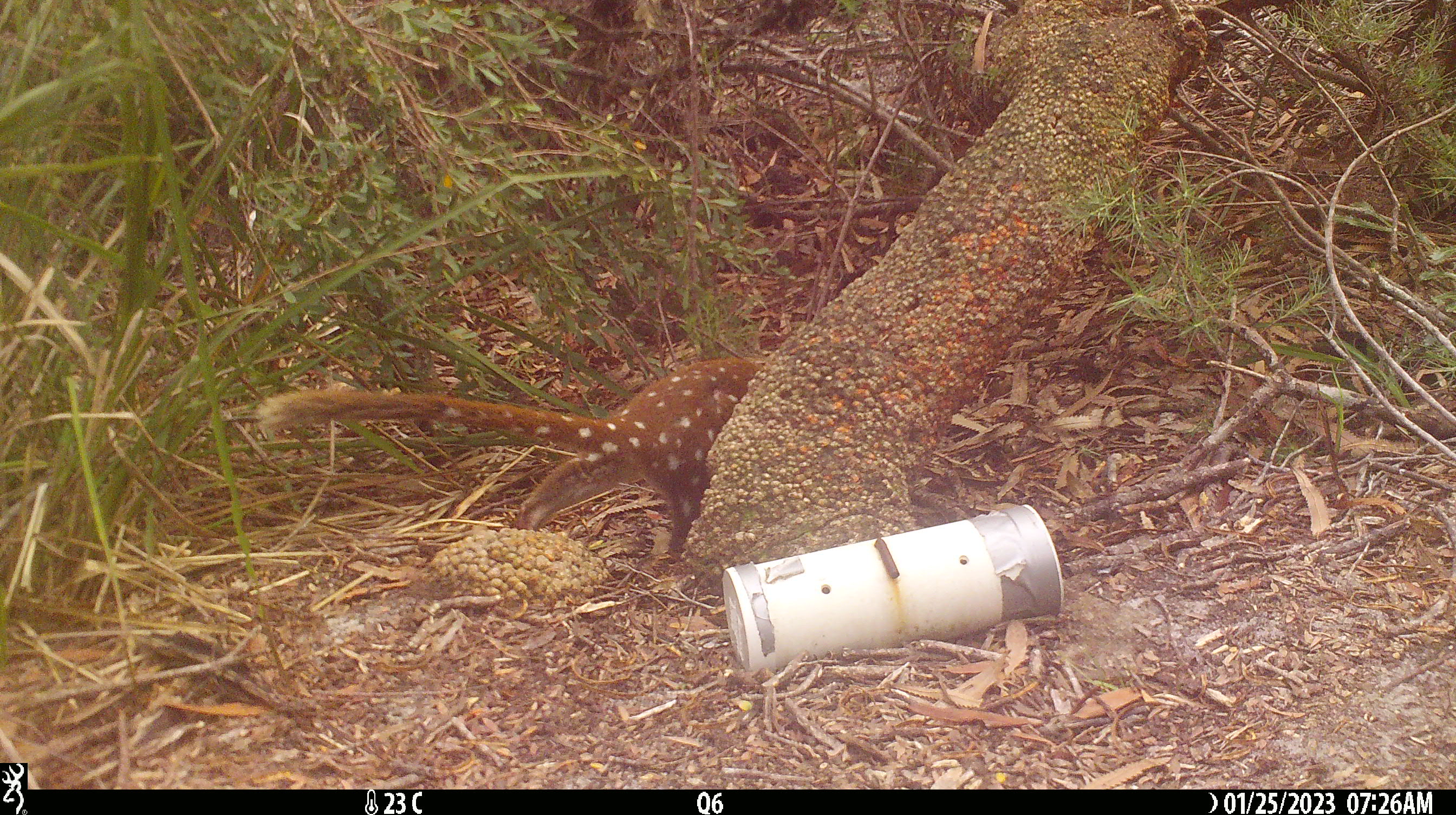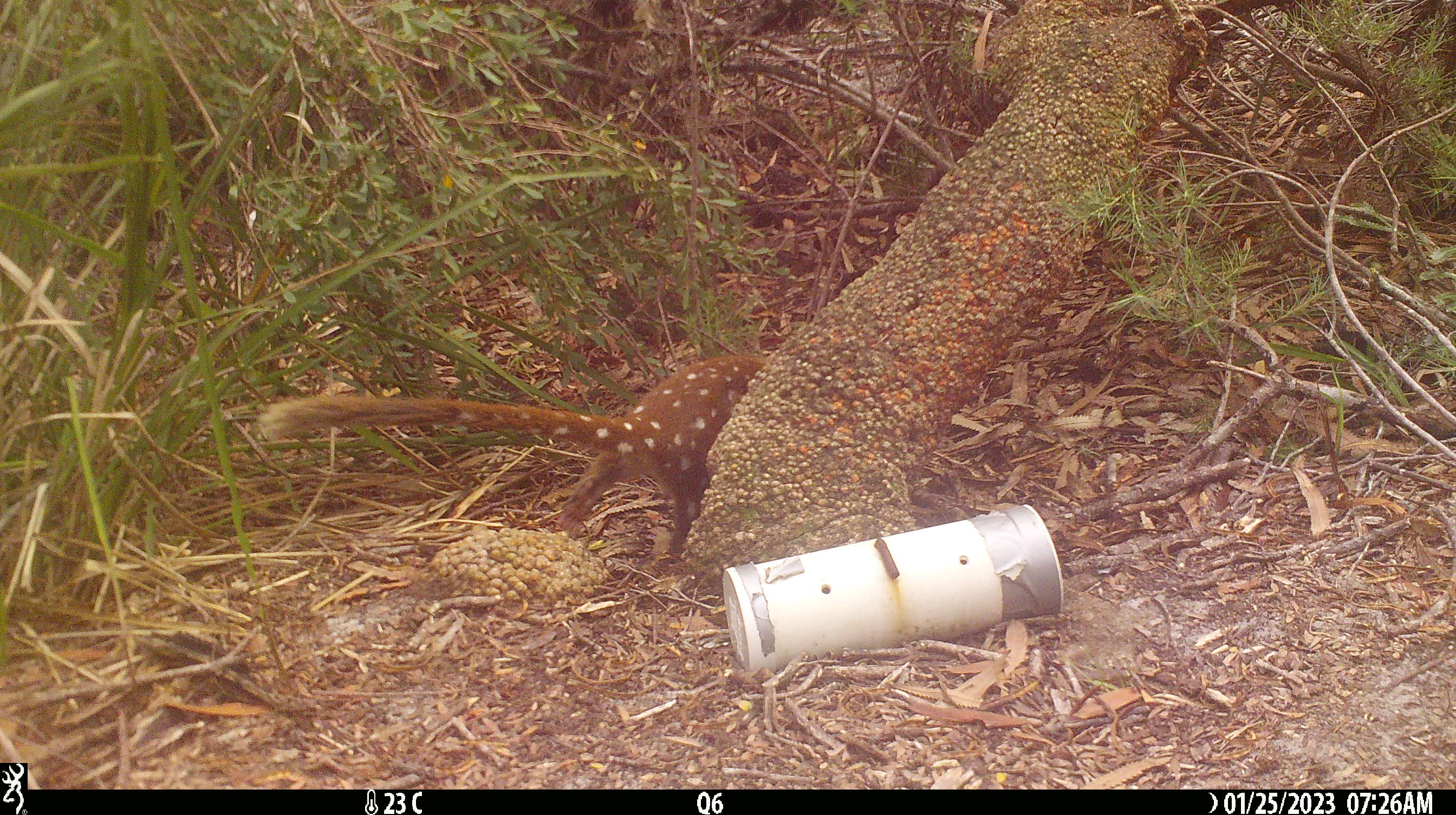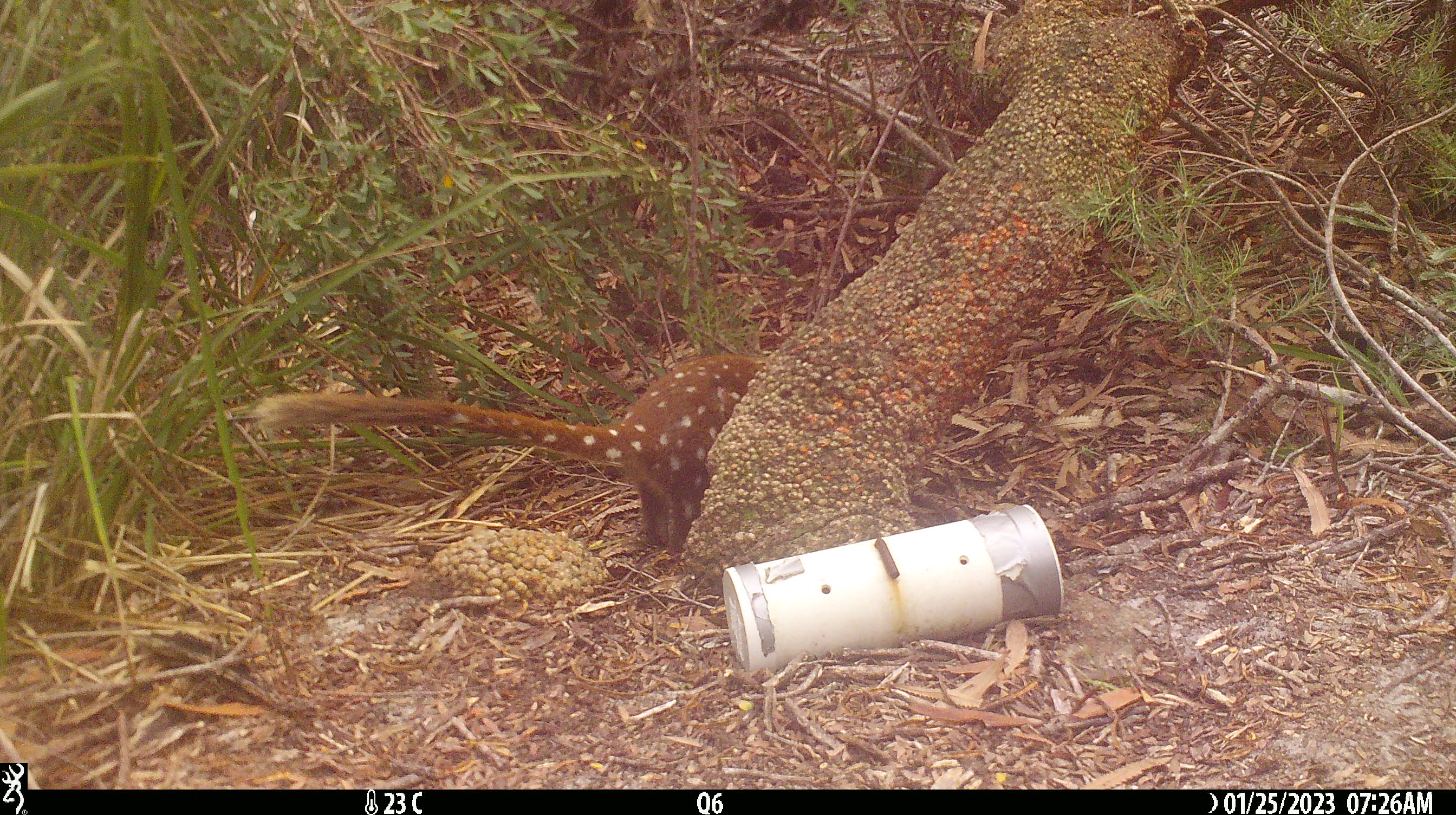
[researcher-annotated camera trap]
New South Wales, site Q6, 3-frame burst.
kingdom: Animalia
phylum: Chordata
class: Mammalia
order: Dasyuromorphia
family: Dasyuridae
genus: Dasyurus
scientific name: Dasyurus maculatus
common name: spotted-tailed quoll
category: quoll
Quoll (spotted-tailed quoll) (Dasyurus maculatus).